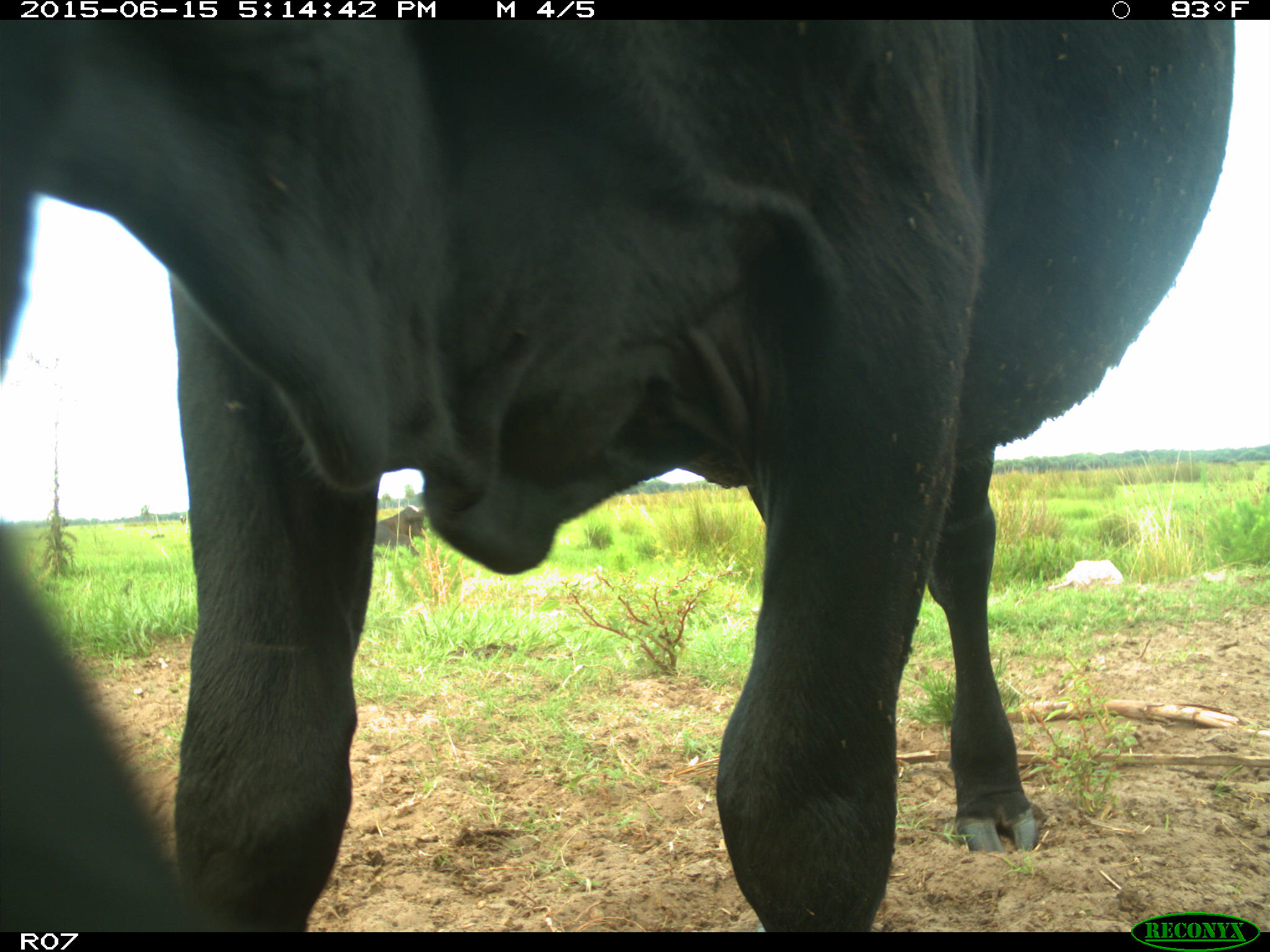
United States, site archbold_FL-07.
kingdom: Animalia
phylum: Chordata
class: Mammalia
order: Artiodactyla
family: Bovidae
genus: Bos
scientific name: Bos taurus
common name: domestic cow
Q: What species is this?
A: Bos taurus (domestic cow).